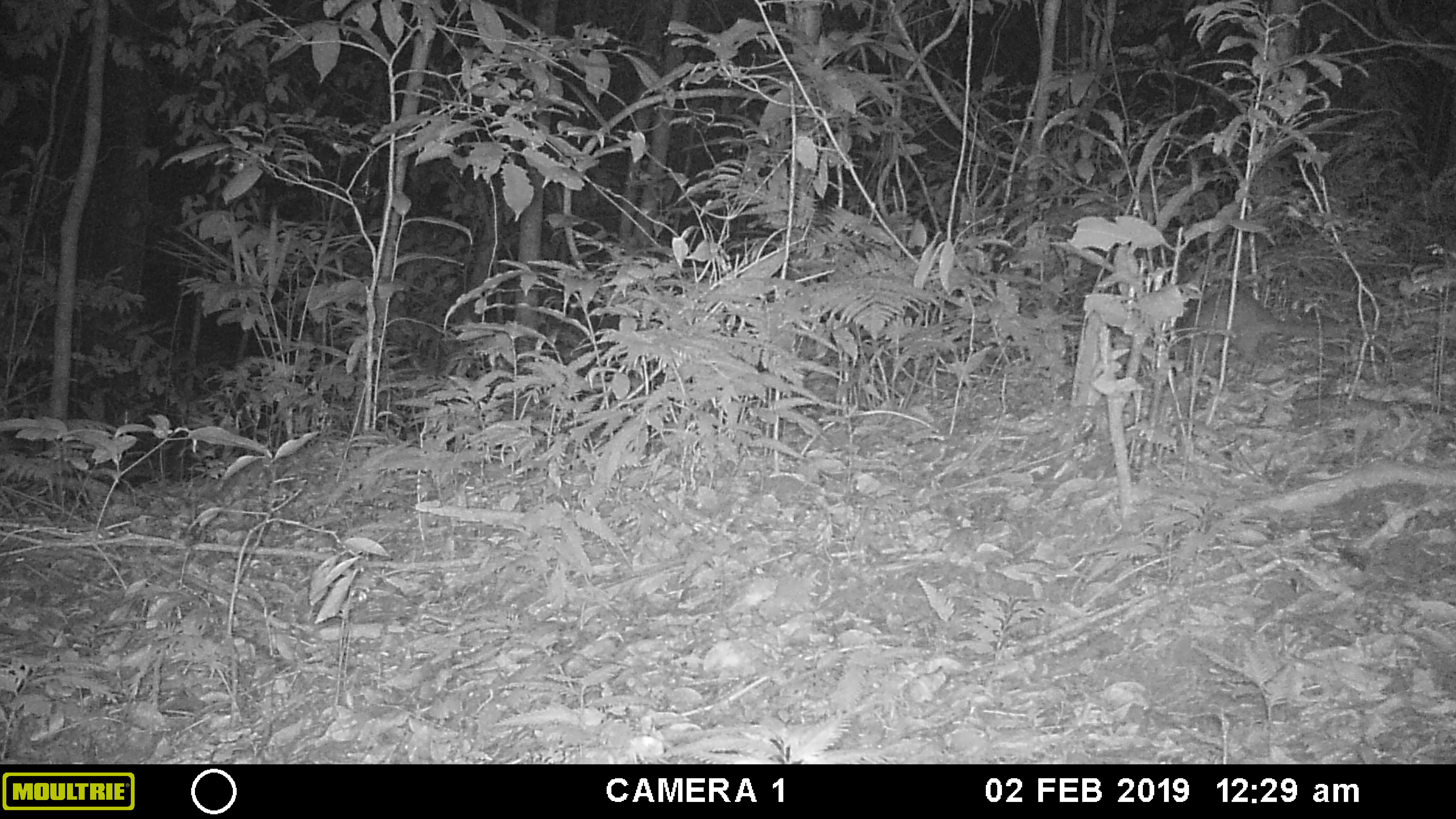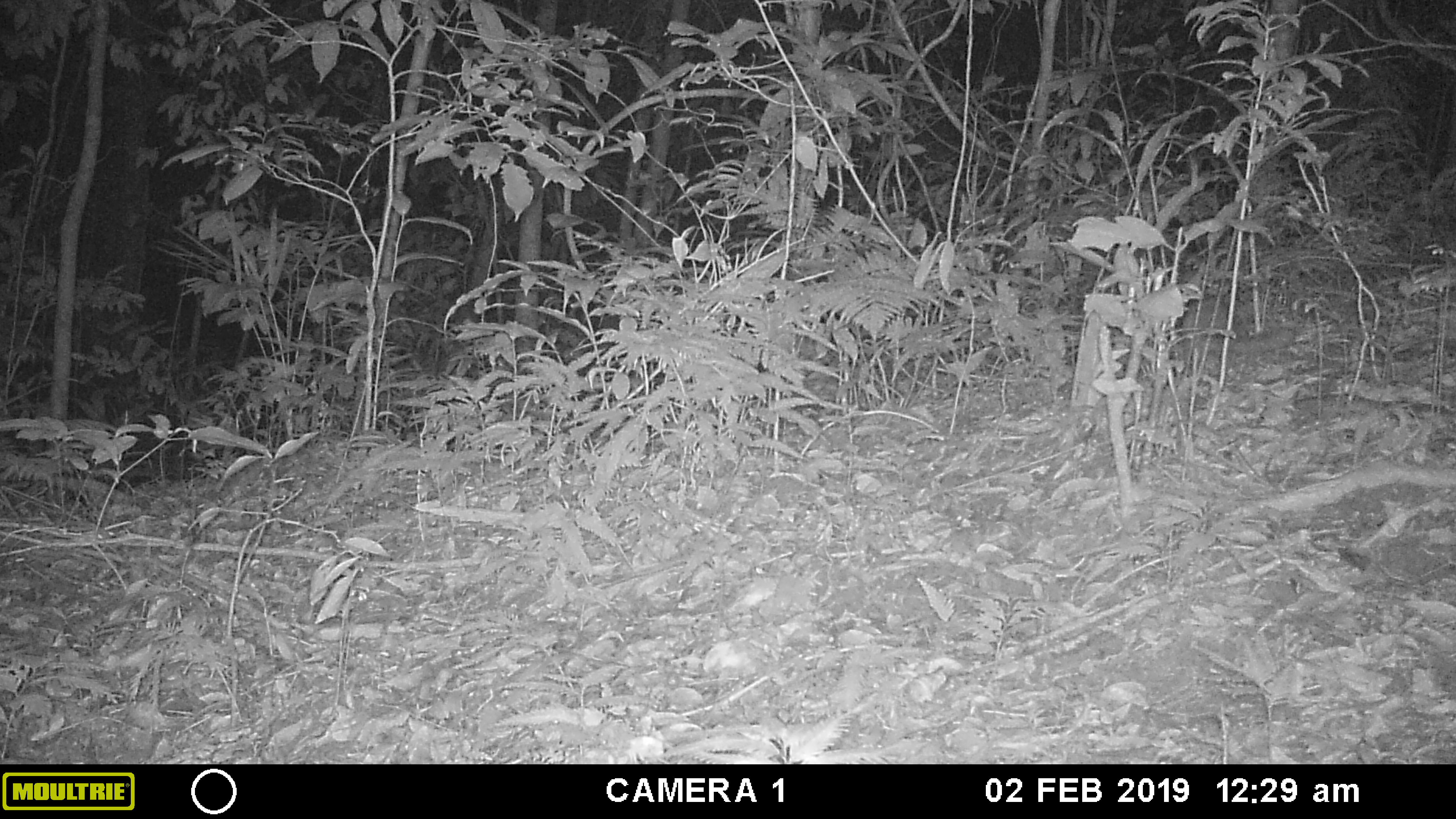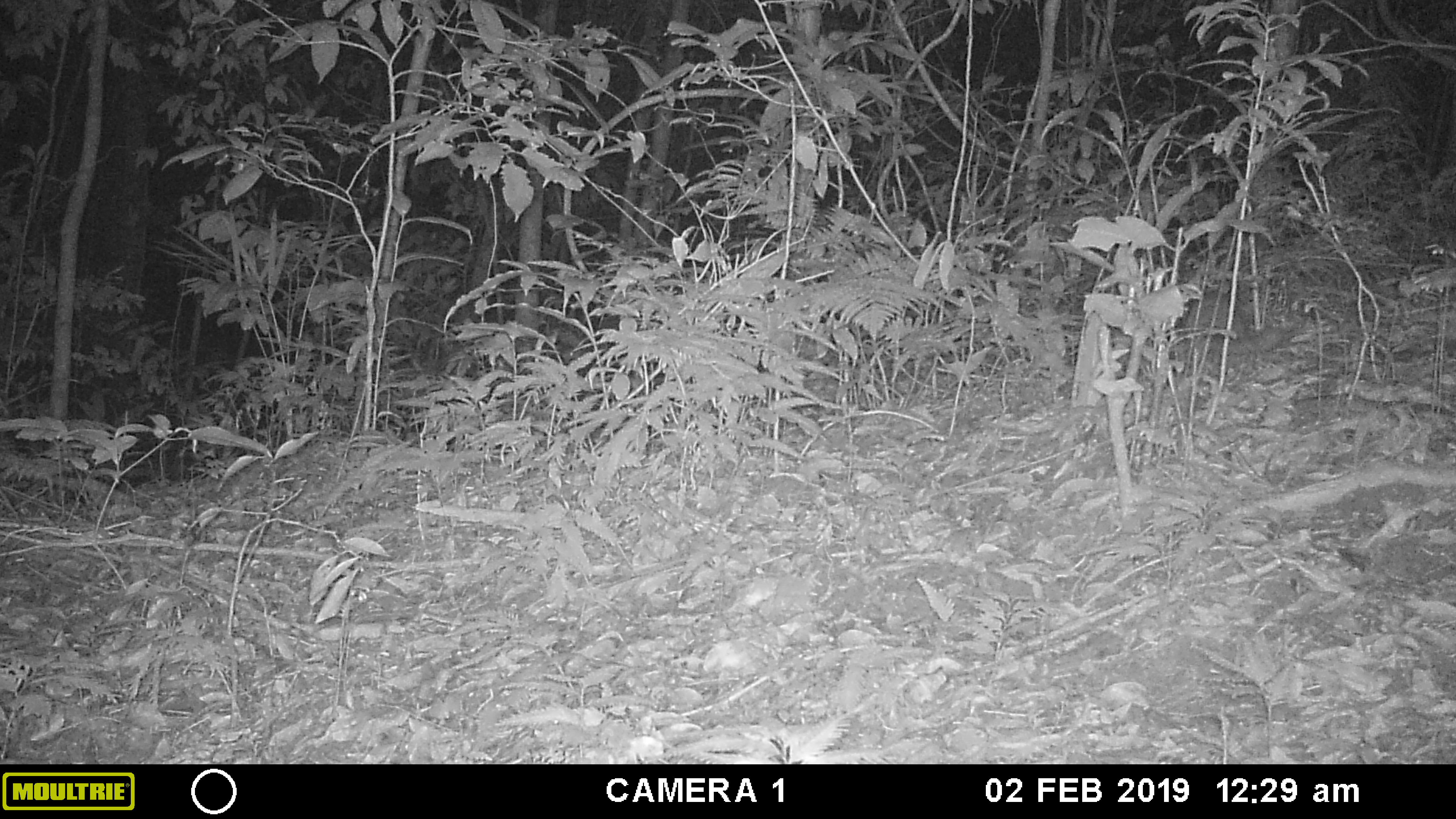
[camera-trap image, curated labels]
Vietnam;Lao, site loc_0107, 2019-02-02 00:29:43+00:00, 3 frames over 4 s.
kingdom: Animalia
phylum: Chordata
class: Mammalia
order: Carnivora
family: Mustelidae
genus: Melogale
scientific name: Melogale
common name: ferret badger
Ferret badger (Melogale). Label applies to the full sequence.